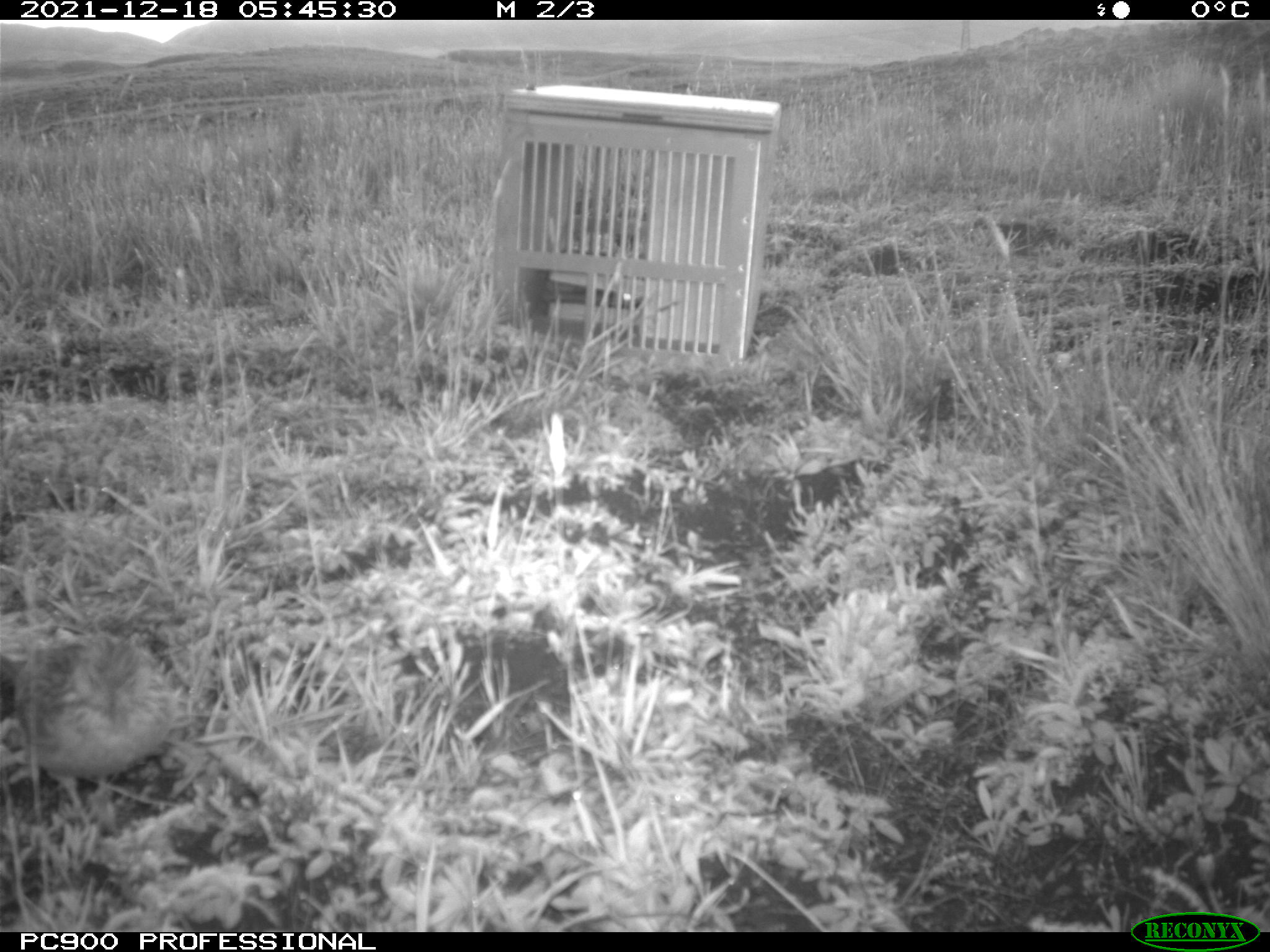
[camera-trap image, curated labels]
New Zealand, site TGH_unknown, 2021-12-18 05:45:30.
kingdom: Animalia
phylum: Chordata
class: Aves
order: Passeriformes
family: Motacillidae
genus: Anthus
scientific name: Anthus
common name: pipit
Pipit (Anthus).